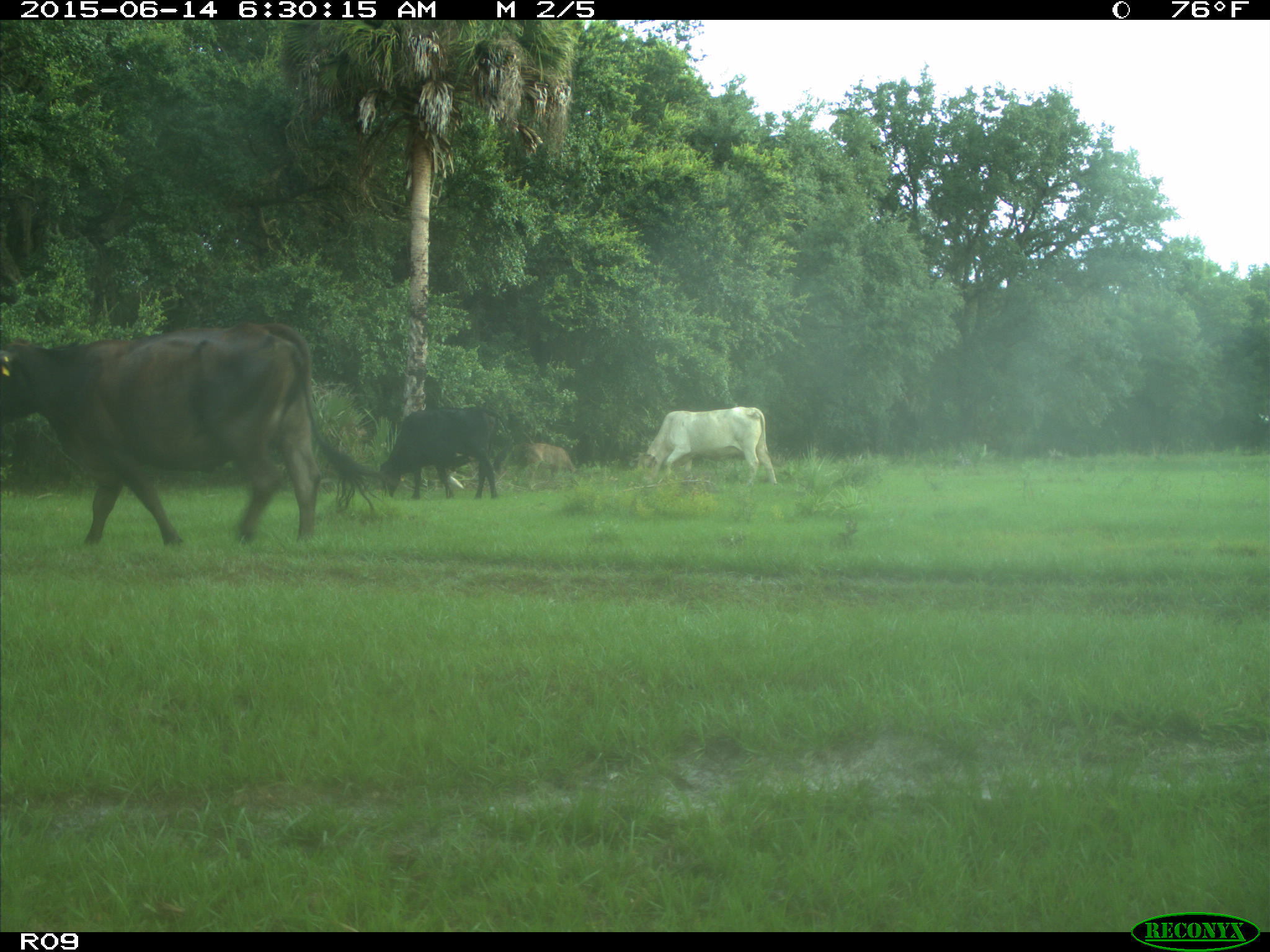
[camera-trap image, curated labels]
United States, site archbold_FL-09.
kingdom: Animalia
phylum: Chordata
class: Mammalia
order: Artiodactyla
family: Bovidae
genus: Bos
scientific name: Bos taurus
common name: domestic cow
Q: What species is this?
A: Bos taurus (domestic cow).